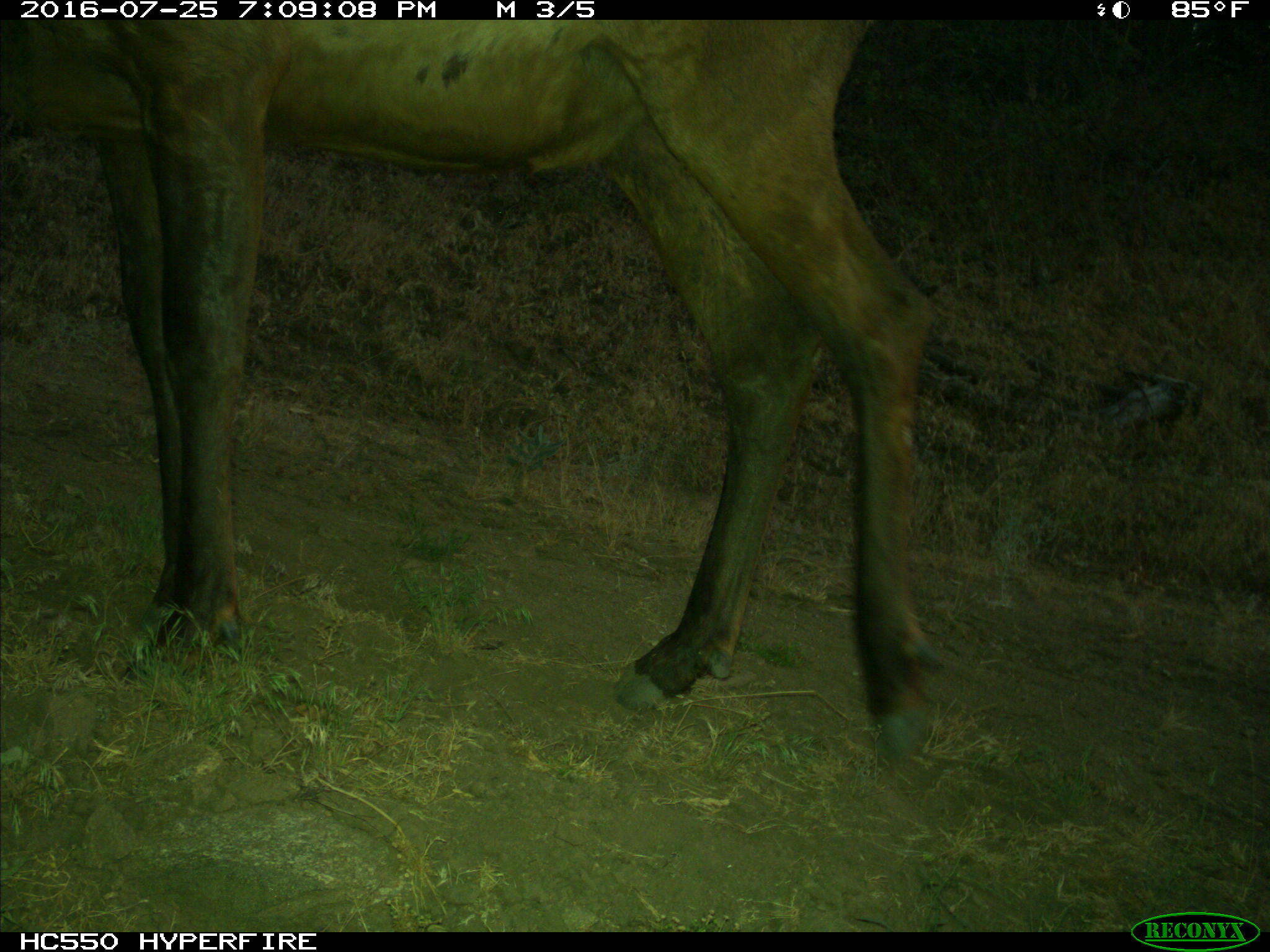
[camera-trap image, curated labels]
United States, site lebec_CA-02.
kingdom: Animalia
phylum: Chordata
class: Mammalia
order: Artiodactyla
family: Cervidae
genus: Cervus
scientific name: Cervus canadensis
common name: elk